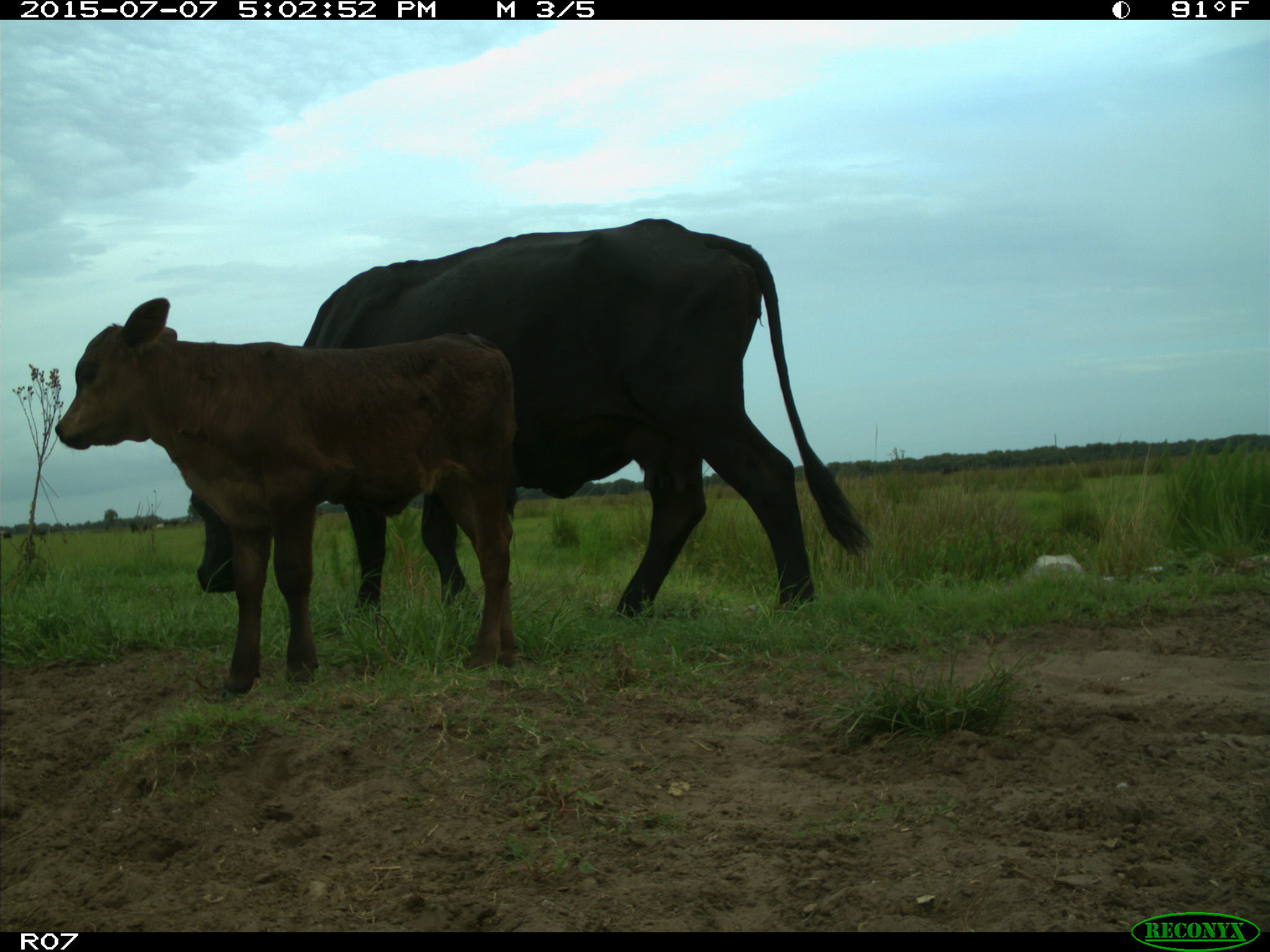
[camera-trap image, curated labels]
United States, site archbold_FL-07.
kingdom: Animalia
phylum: Chordata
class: Mammalia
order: Artiodactyla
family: Bovidae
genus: Bos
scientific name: Bos taurus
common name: domestic cow